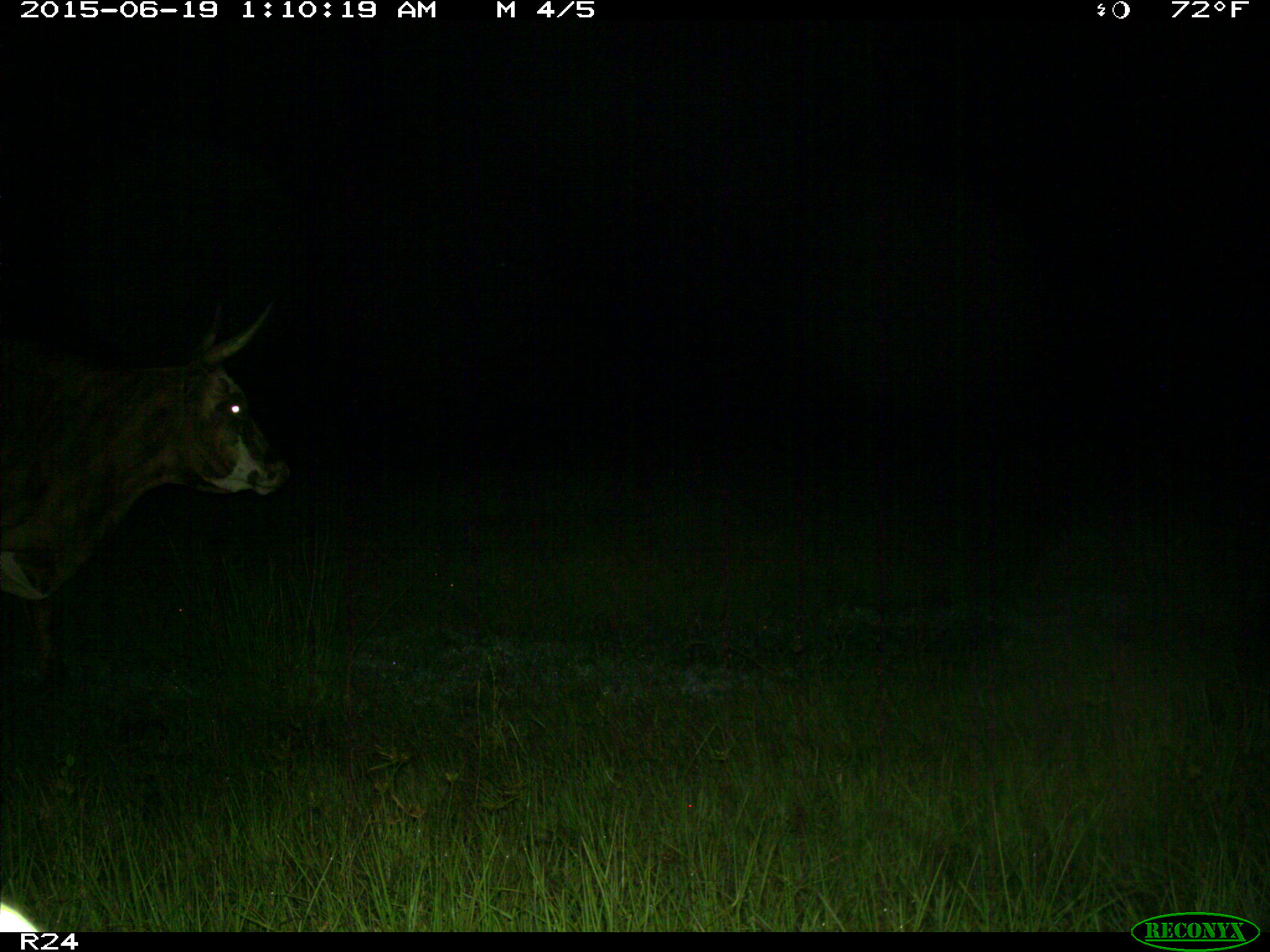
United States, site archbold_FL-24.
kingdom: Animalia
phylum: Chordata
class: Mammalia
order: Artiodactyla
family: Bovidae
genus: Bos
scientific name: Bos taurus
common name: domestic cow